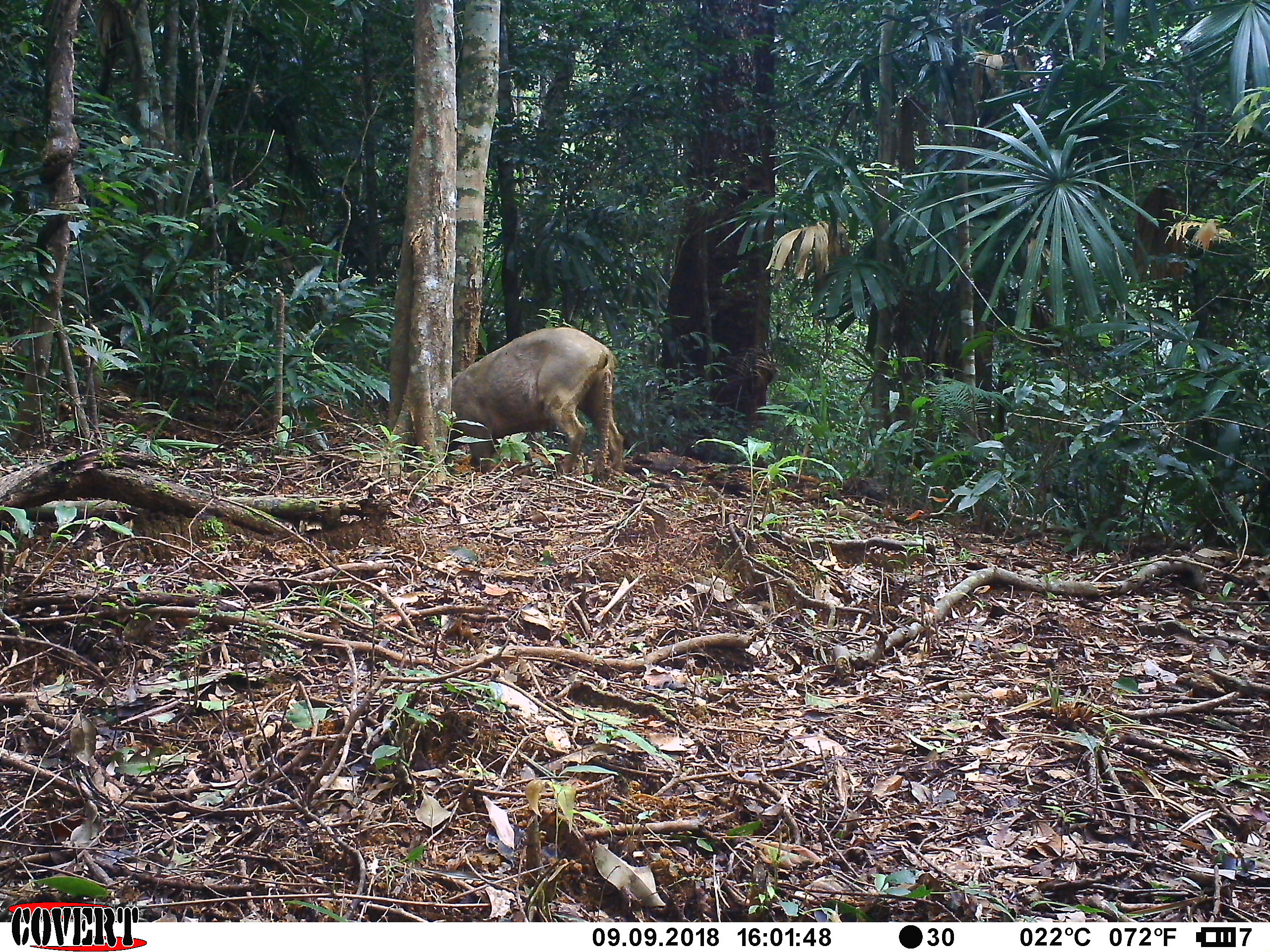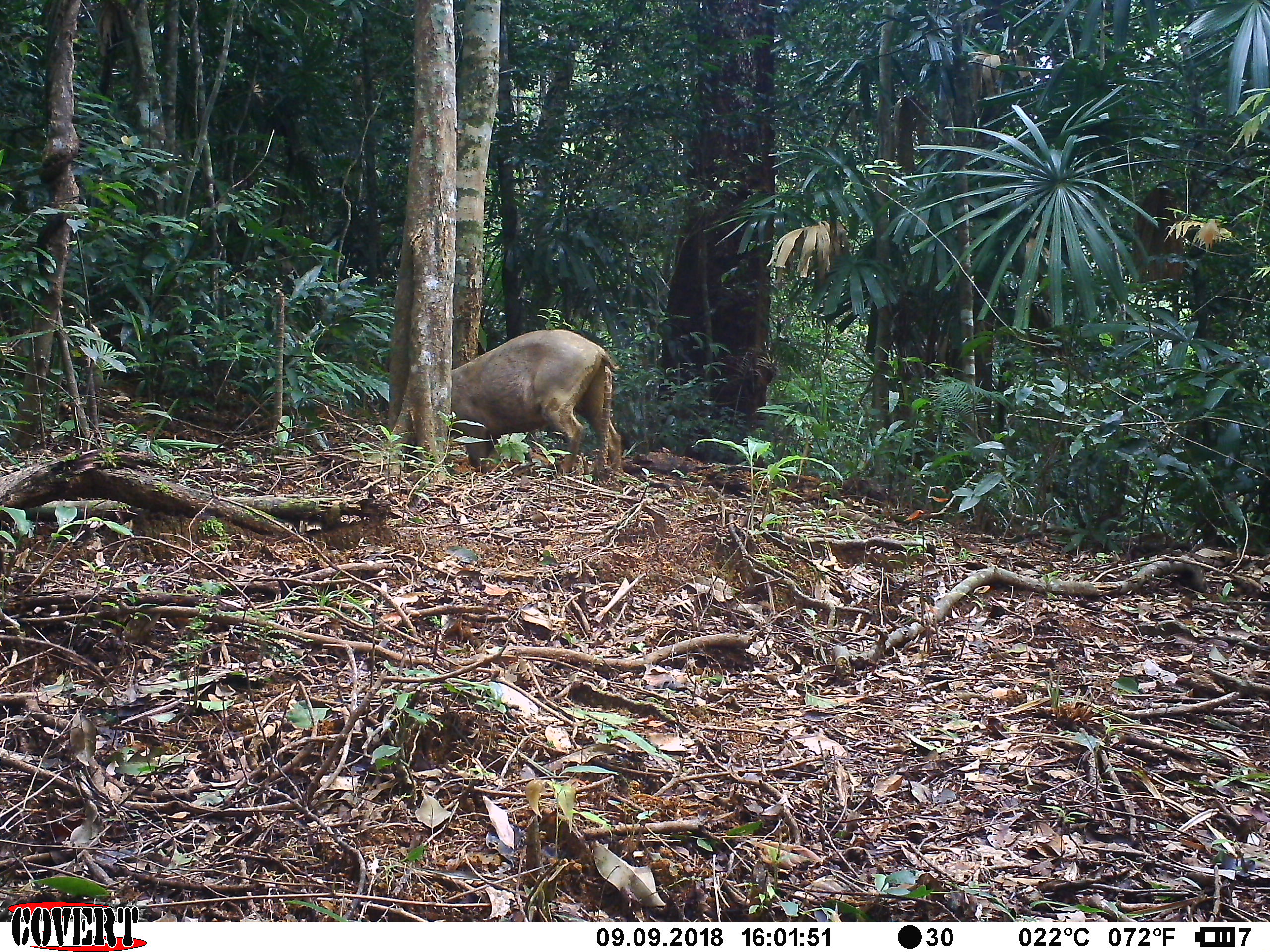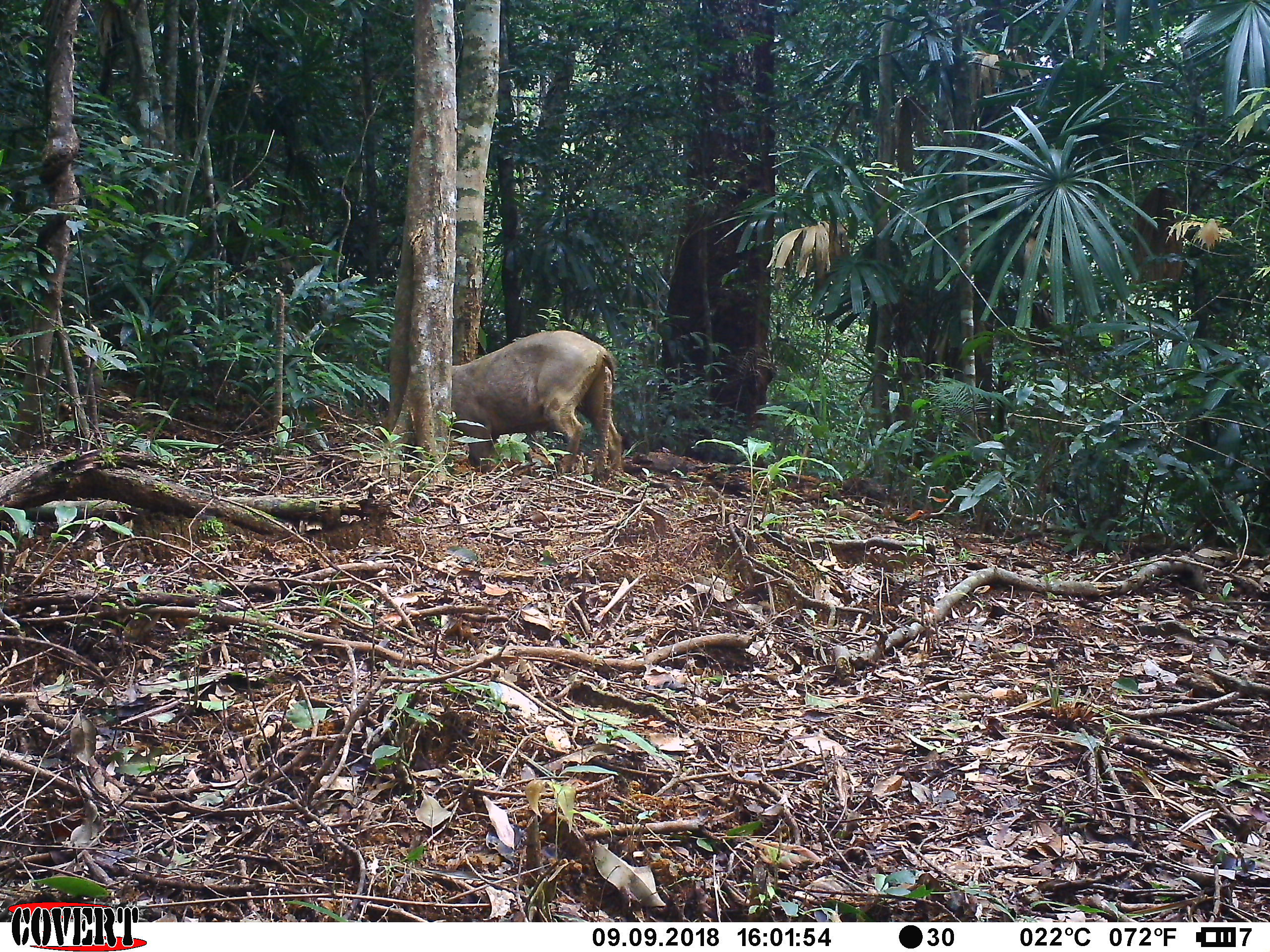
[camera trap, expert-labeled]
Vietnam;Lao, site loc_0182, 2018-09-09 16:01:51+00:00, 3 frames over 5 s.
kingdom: Animalia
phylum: Chordata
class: Mammalia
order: Artiodactyla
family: Suidae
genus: Sus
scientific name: Sus scrofa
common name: eurasian wild pig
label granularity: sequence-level